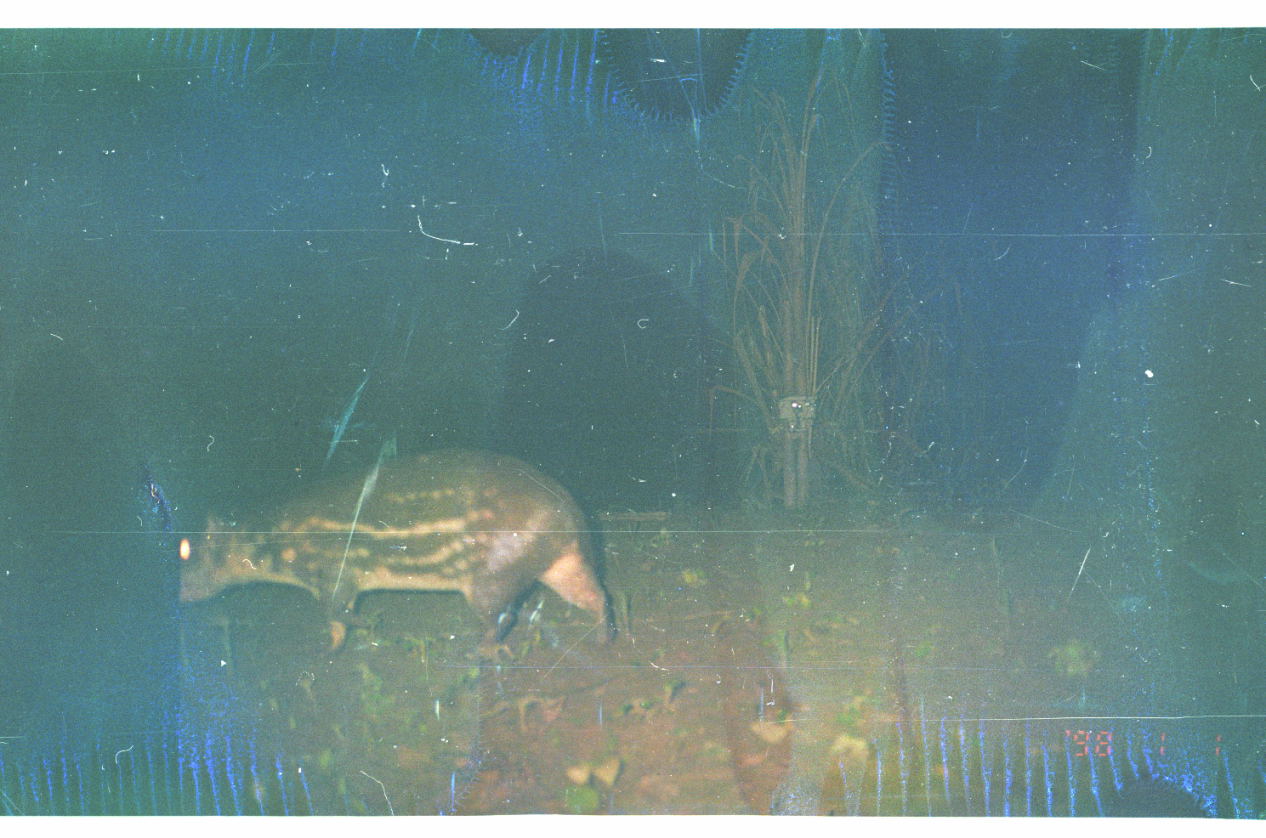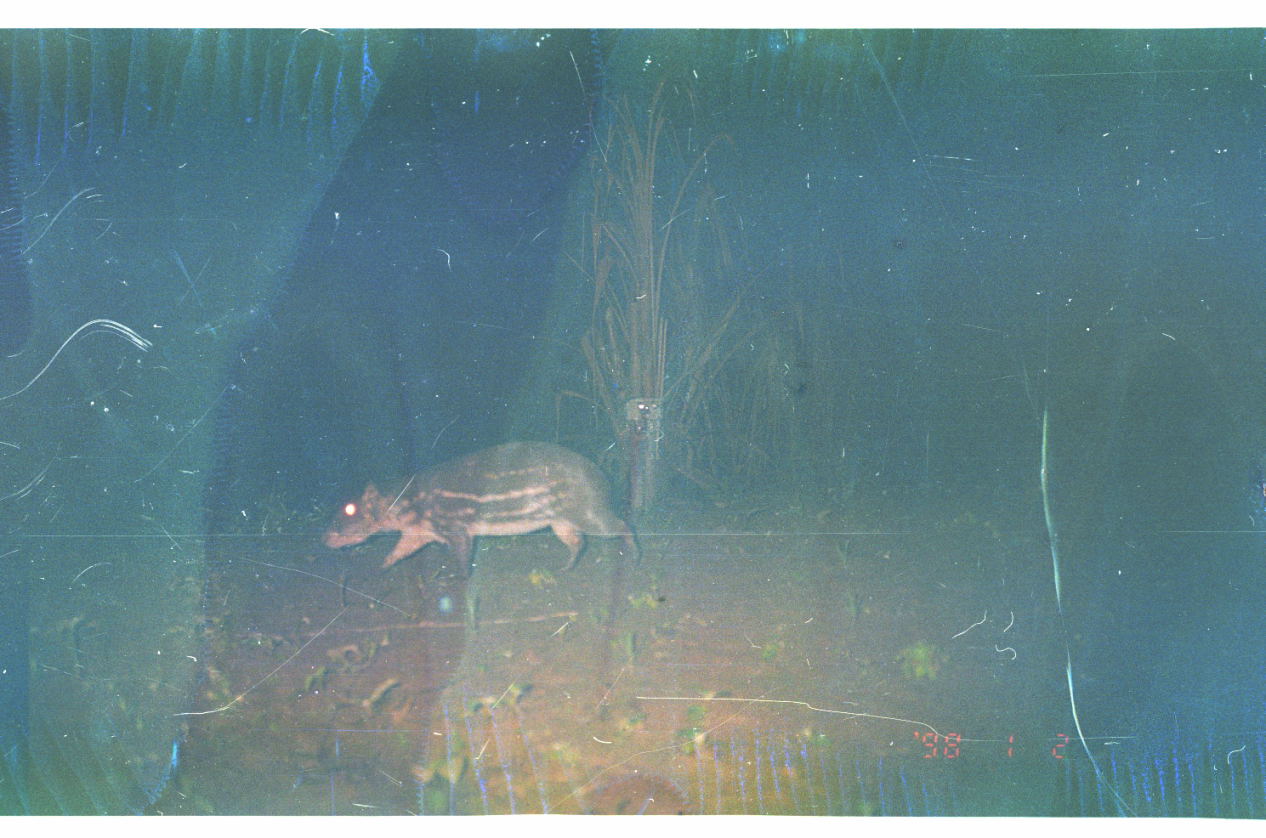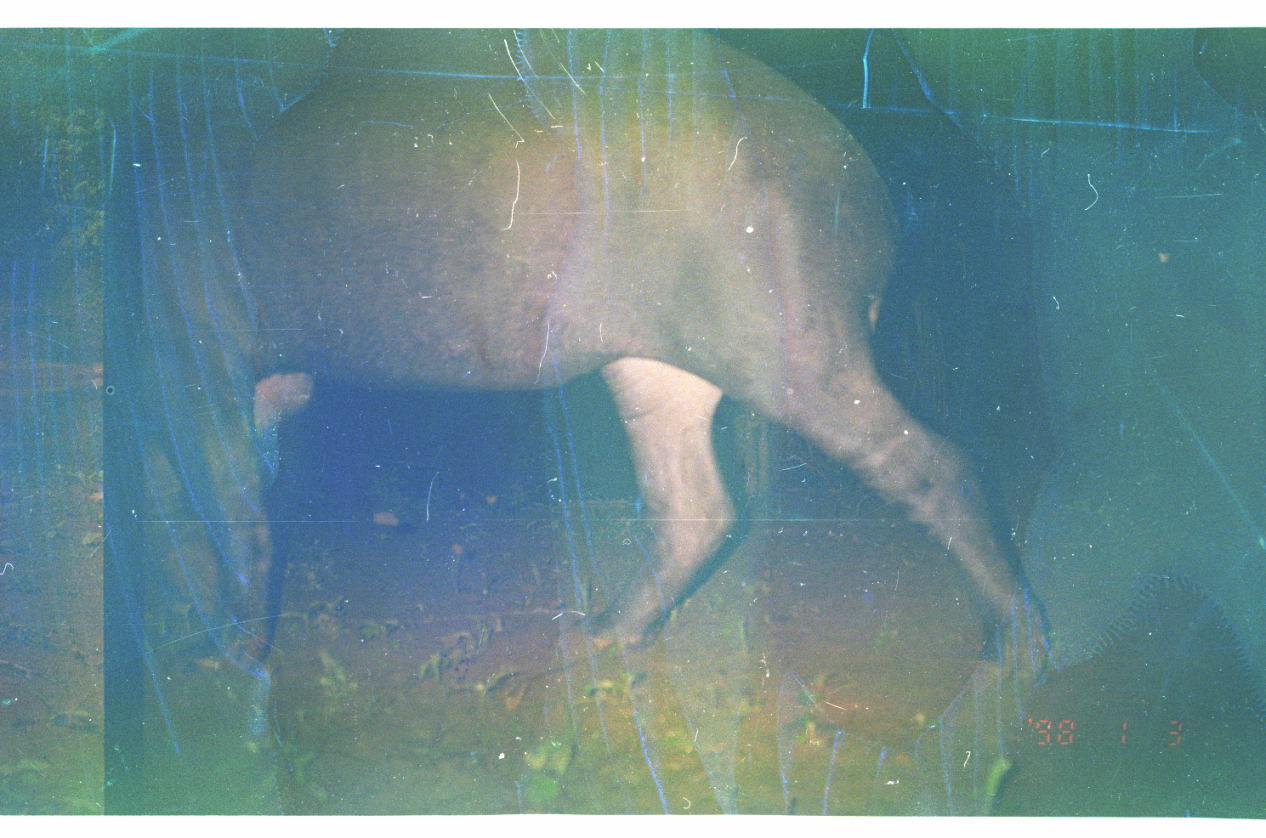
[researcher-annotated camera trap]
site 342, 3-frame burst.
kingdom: Animalia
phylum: Chordata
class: Mammalia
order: Rodentia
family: Cuniculidae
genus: Cuniculus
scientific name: Cuniculus paca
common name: spotted paca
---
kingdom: Animalia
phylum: Chordata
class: Mammalia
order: Perissodactyla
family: Tapiridae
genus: Tapirus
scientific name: Tapirus terrestris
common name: south american tapir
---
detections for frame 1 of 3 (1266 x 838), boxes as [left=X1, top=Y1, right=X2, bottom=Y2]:
cuniculus paca: [left=171, top=443, right=621, bottom=660]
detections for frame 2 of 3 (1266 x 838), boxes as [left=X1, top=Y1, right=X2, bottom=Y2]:
cuniculus paca: [left=320, top=440, right=640, bottom=578]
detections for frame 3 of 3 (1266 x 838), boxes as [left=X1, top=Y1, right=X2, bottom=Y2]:
tapirus terrestris: [left=138, top=29, right=1057, bottom=684]